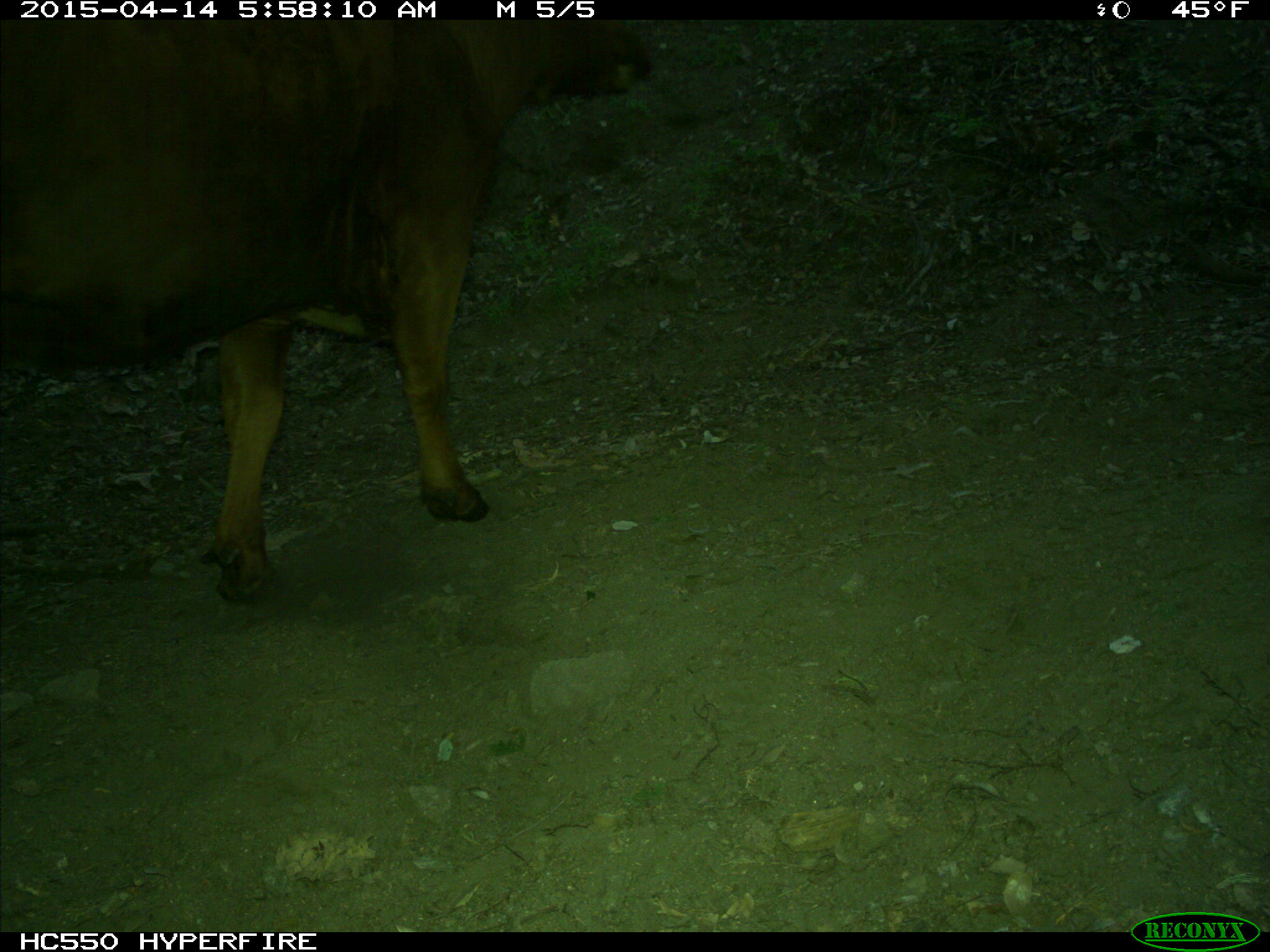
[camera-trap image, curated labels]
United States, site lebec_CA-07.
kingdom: Animalia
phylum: Chordata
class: Mammalia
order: Artiodactyla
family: Bovidae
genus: Bos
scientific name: Bos taurus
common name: domestic cow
Bos taurus (domestic cow).